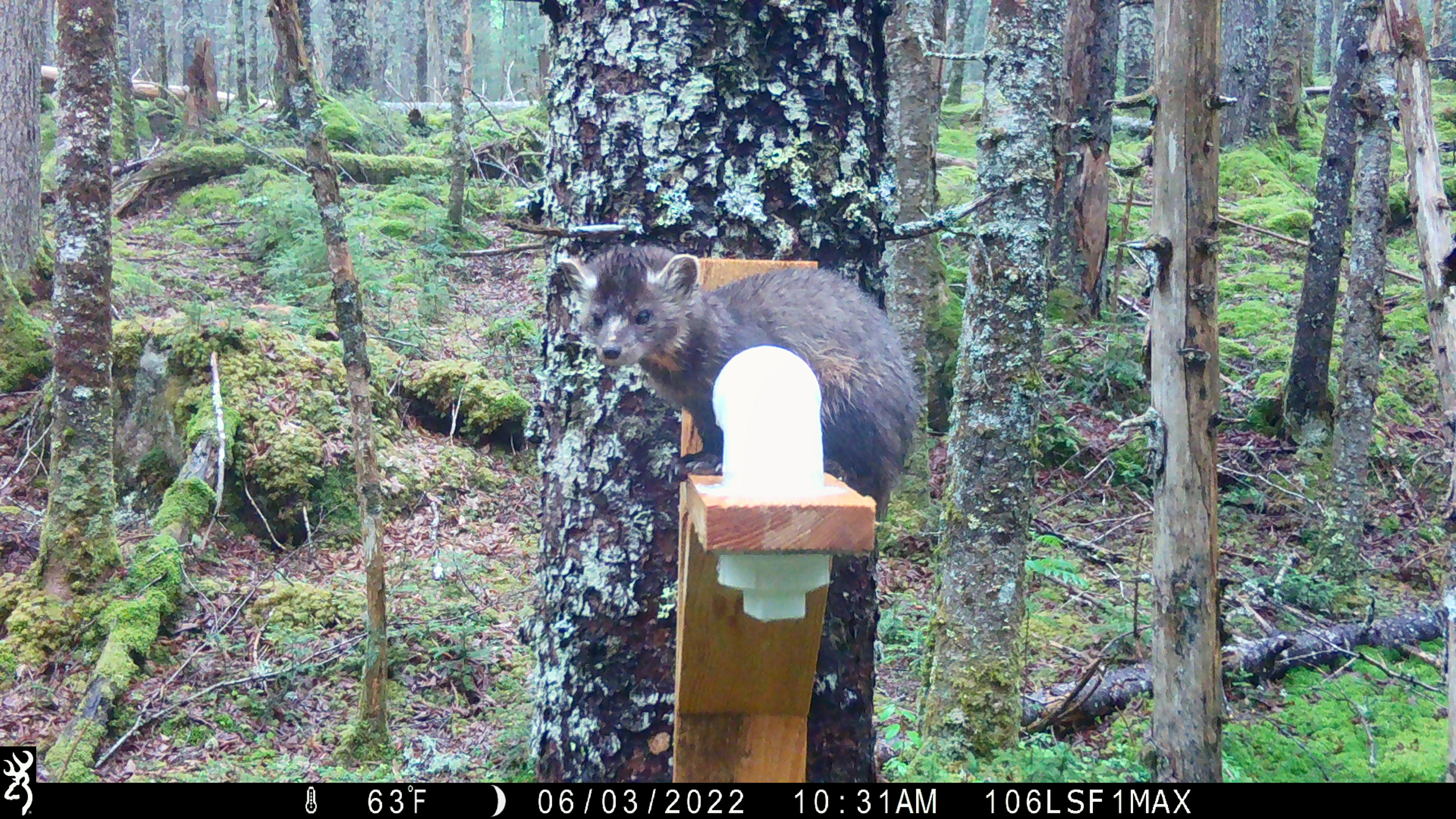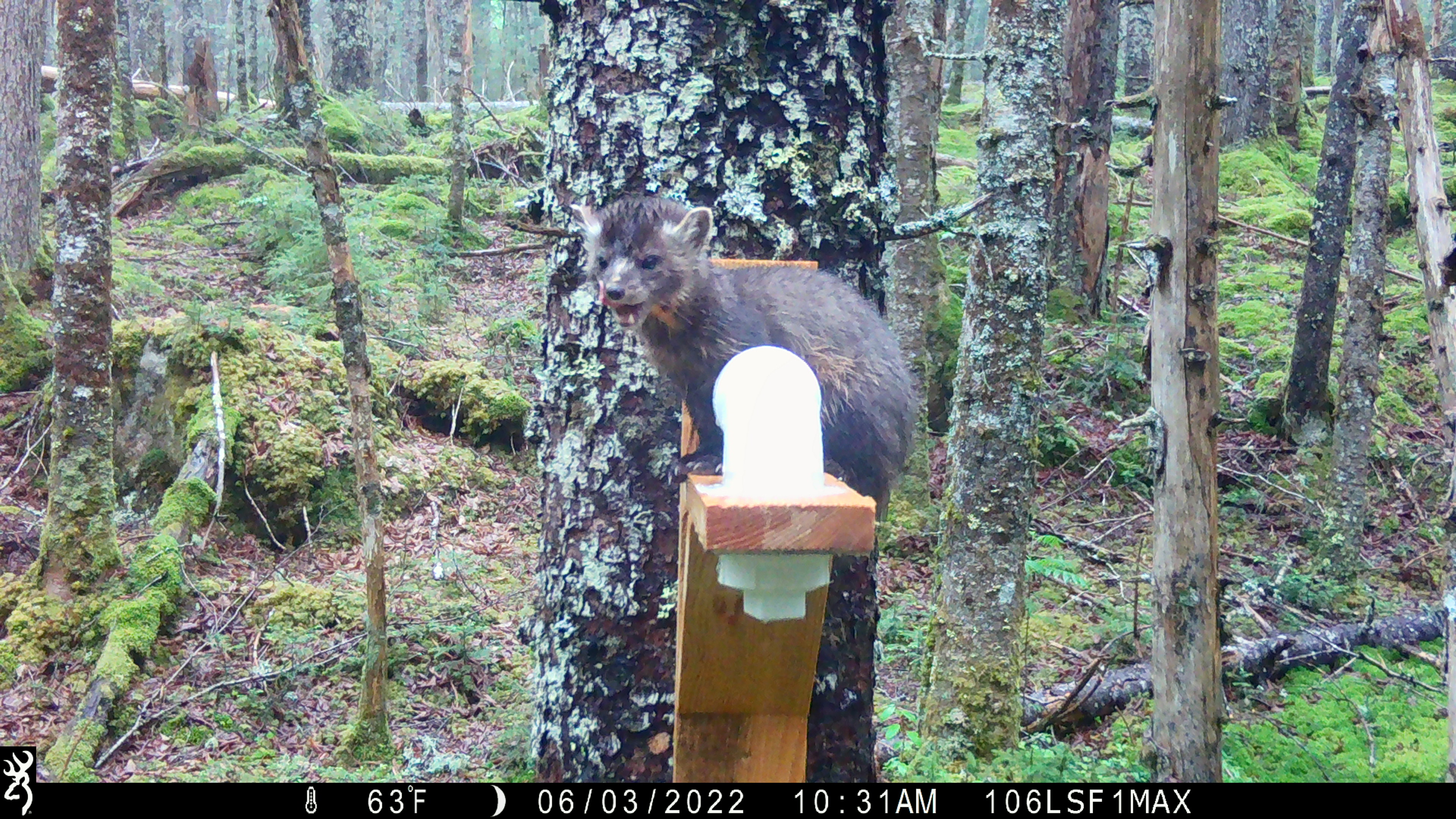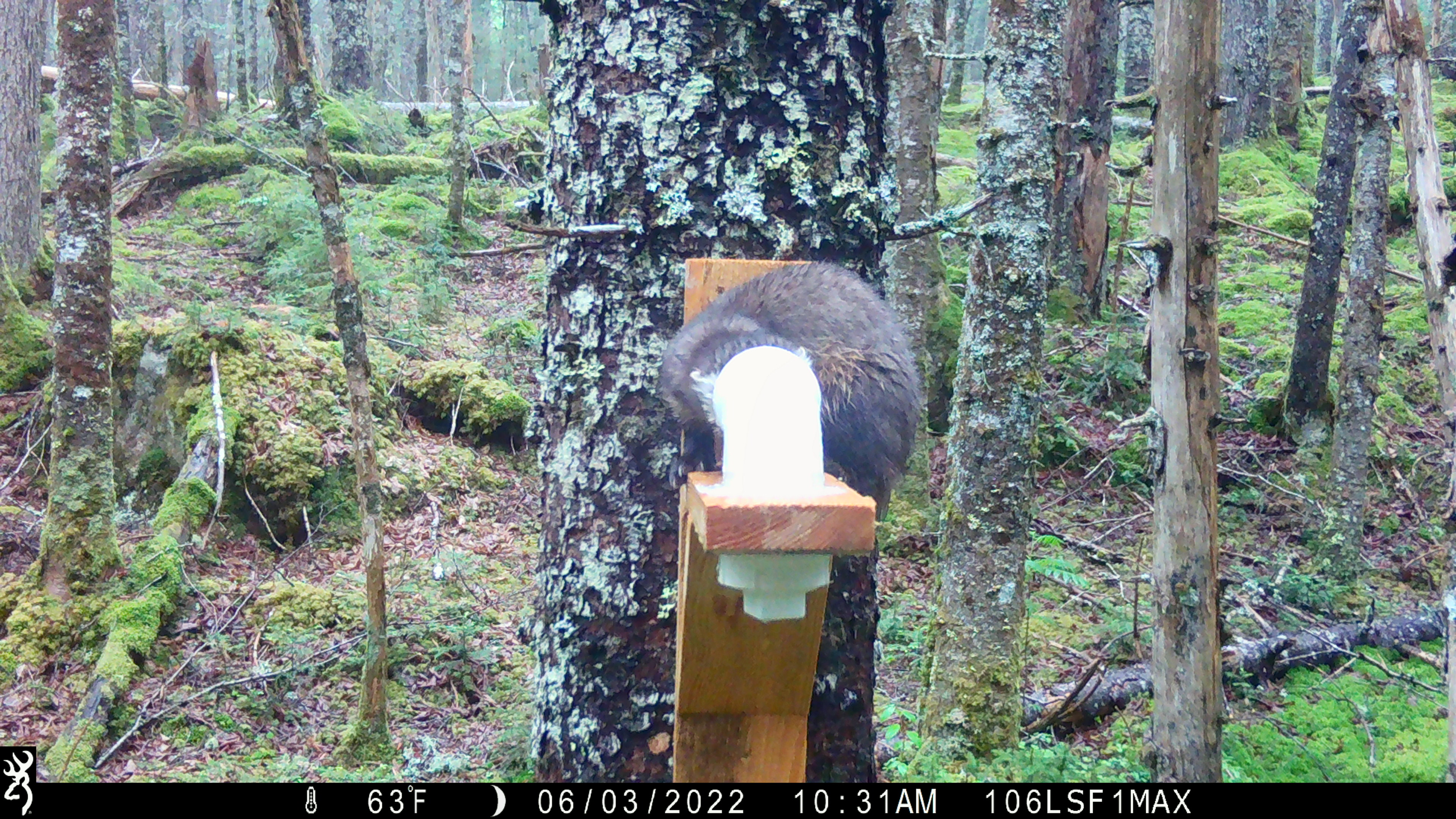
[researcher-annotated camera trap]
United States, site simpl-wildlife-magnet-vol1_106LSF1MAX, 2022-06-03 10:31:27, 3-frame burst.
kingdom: Animalia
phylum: Chordata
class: Mammalia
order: Carnivora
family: Mustelidae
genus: Martes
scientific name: Martes americana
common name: american marten